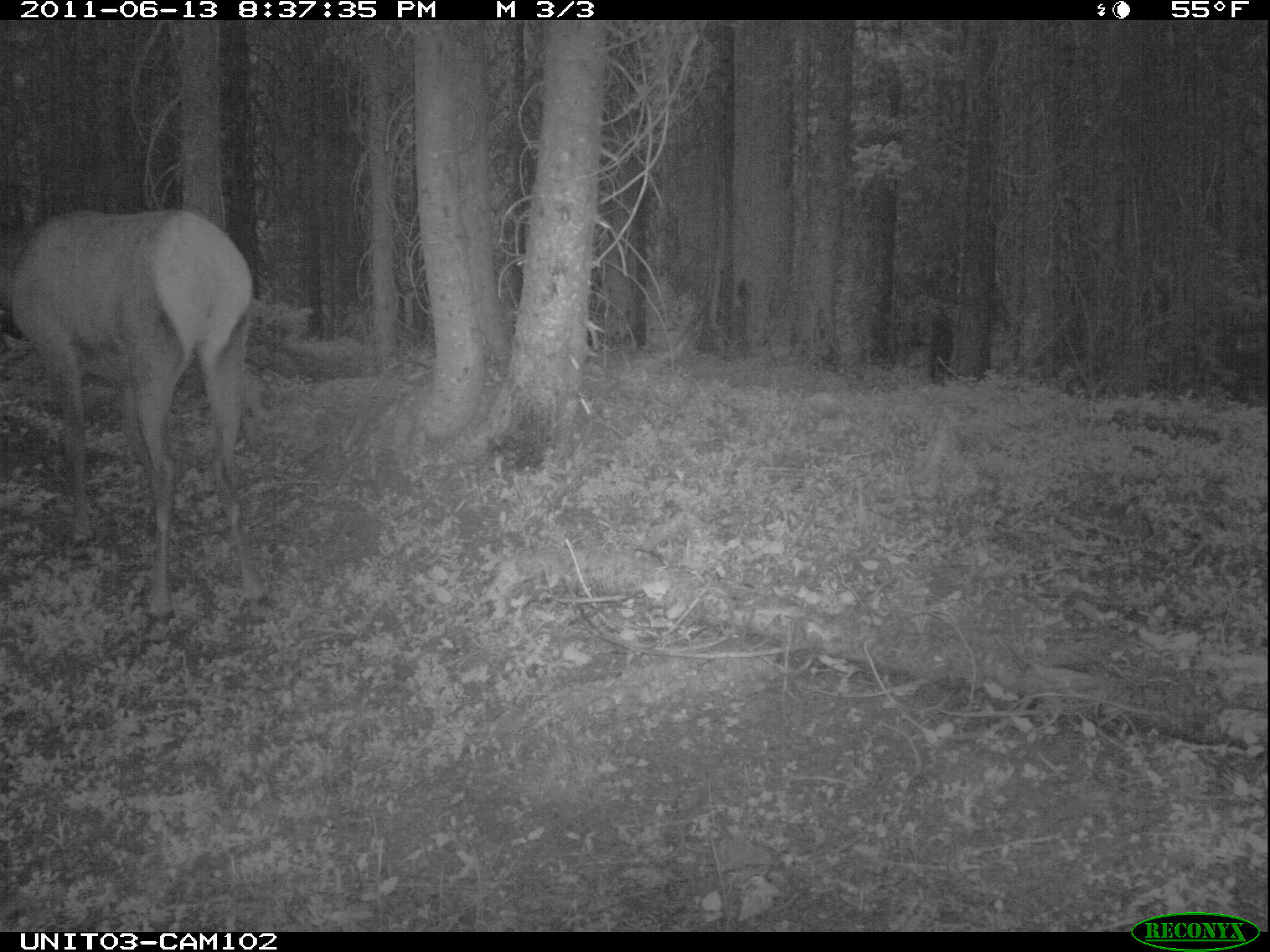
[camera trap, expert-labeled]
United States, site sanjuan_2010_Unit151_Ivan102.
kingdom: Animalia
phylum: Chordata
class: Mammalia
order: Artiodactyla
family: Cervidae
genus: Cervus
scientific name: Cervus elaphus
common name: red deer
Cervus elaphus (red deer).